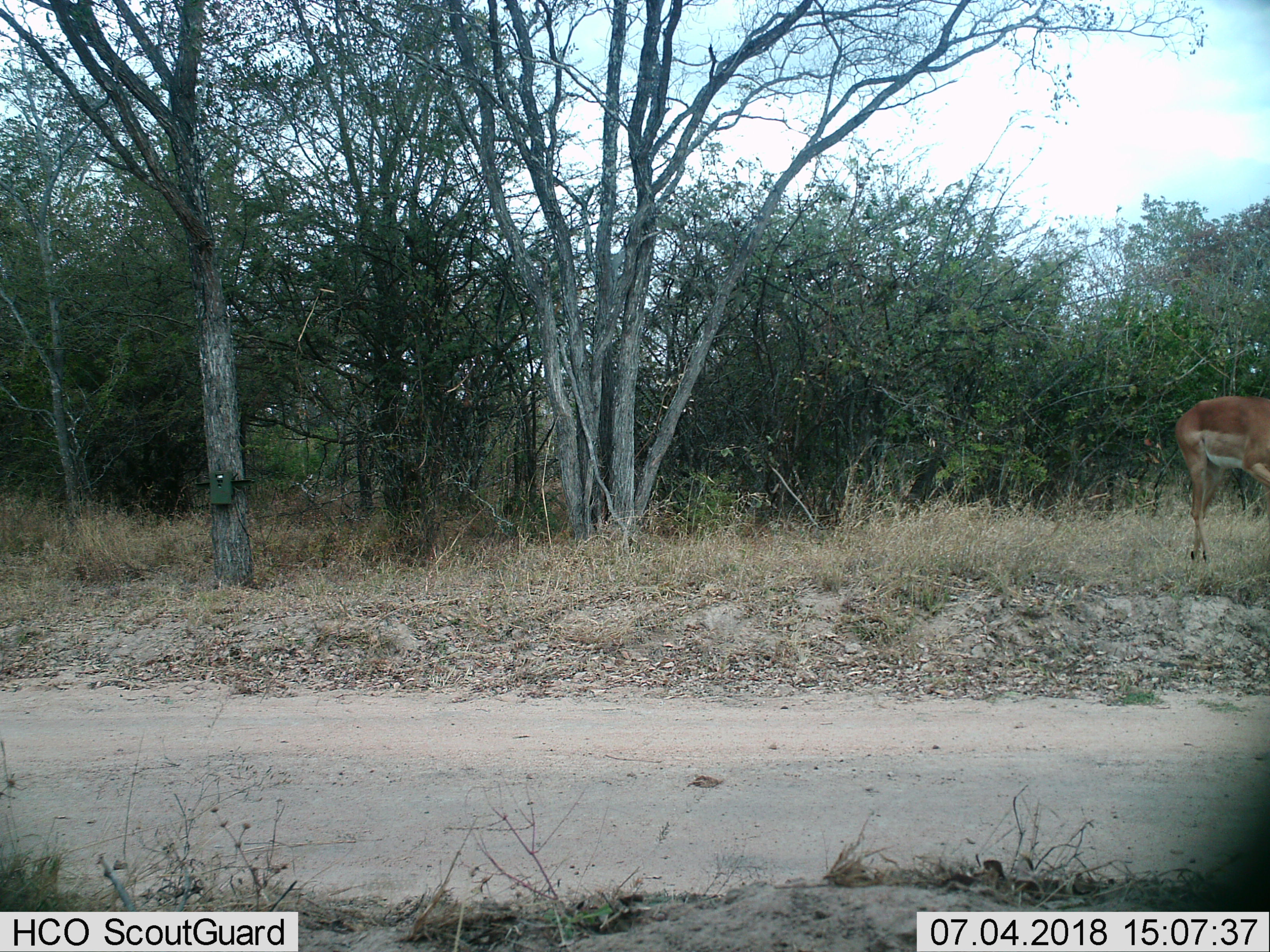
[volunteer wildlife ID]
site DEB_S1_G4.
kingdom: Animalia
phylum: Chordata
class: Mammalia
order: Artiodactyla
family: Bovidae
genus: Aepyceros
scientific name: Aepyceros melampus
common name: impala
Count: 1.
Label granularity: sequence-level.